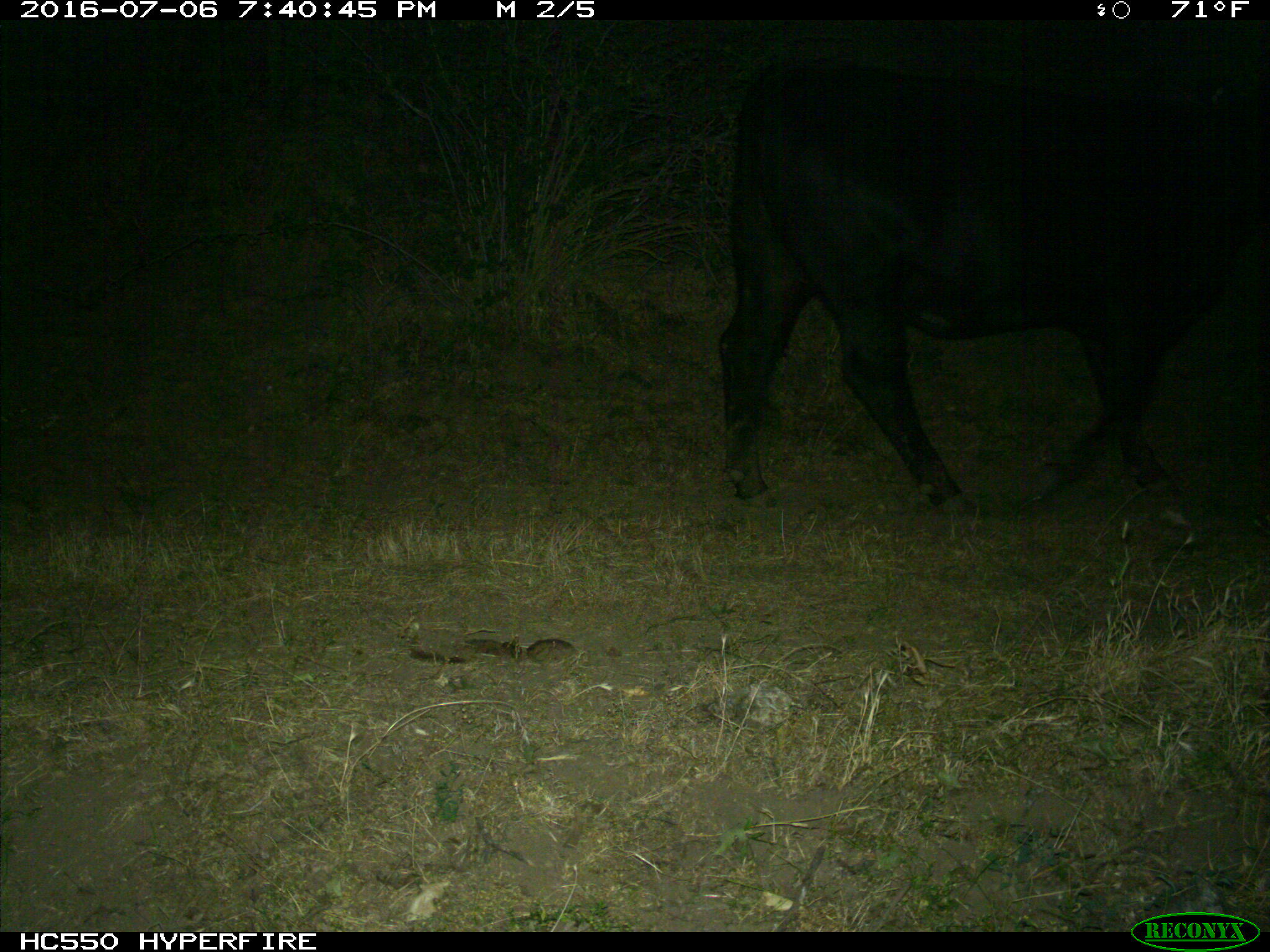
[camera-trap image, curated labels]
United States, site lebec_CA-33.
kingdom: Animalia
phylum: Chordata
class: Mammalia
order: Artiodactyla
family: Bovidae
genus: Bos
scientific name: Bos taurus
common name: domestic cow